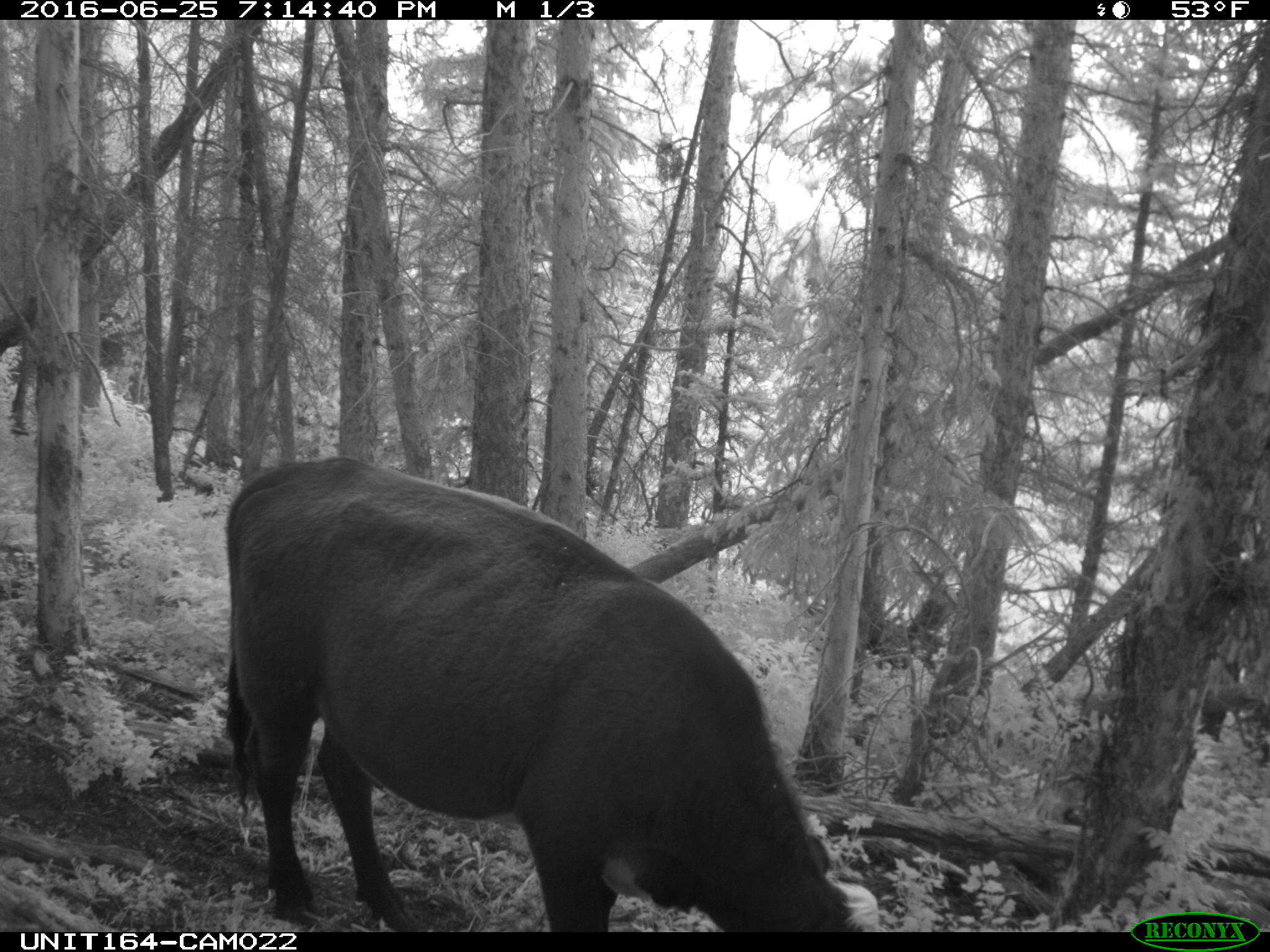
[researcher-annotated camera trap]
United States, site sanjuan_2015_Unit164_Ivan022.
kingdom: Animalia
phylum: Chordata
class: Mammalia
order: Artiodactyla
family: Bovidae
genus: Bos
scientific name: Bos taurus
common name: domestic cow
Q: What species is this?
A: Bos taurus (domestic cow).